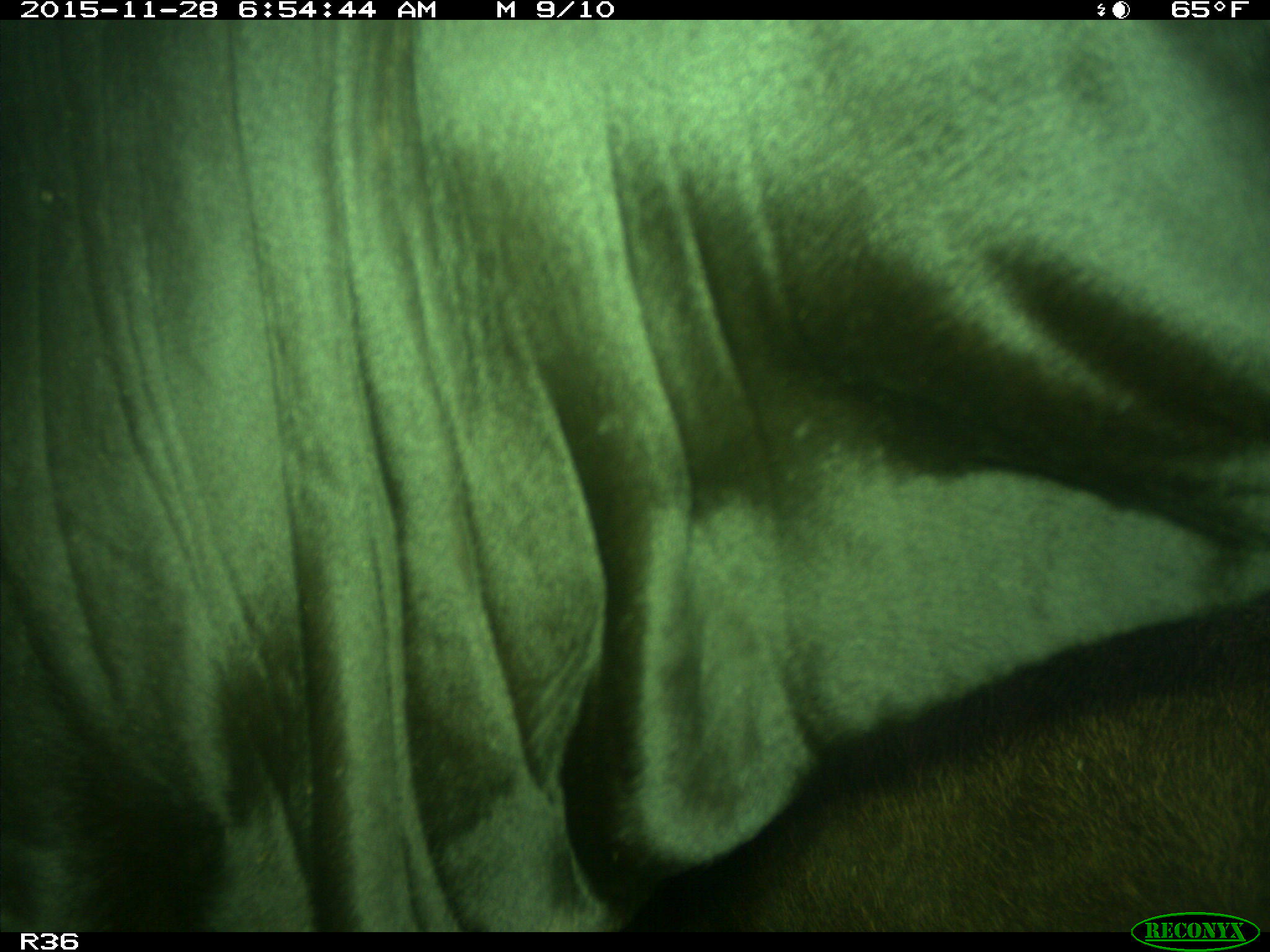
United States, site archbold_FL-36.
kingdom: Animalia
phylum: Chordata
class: Mammalia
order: Artiodactyla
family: Bovidae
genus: Bos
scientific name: Bos taurus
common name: domestic cow